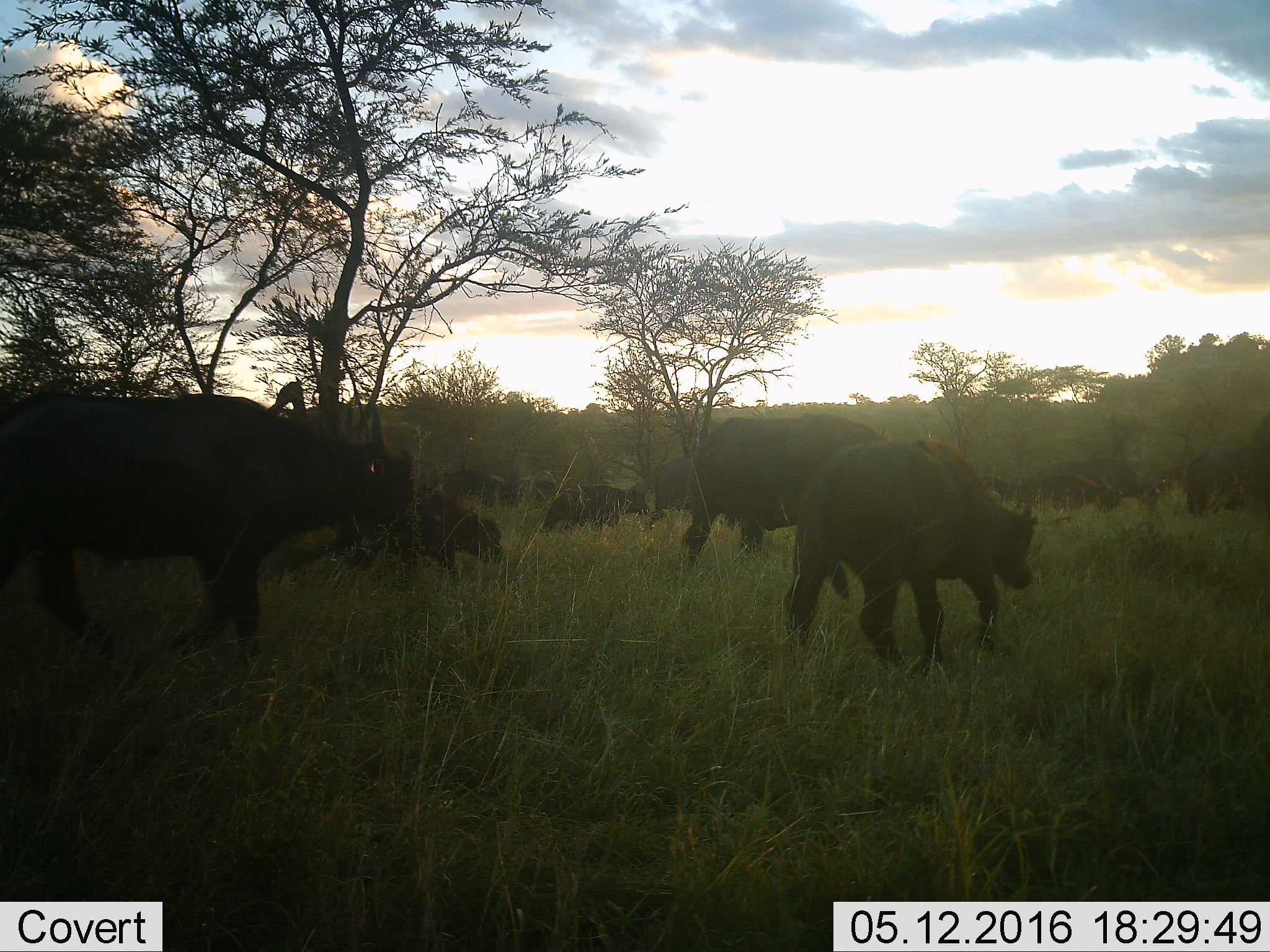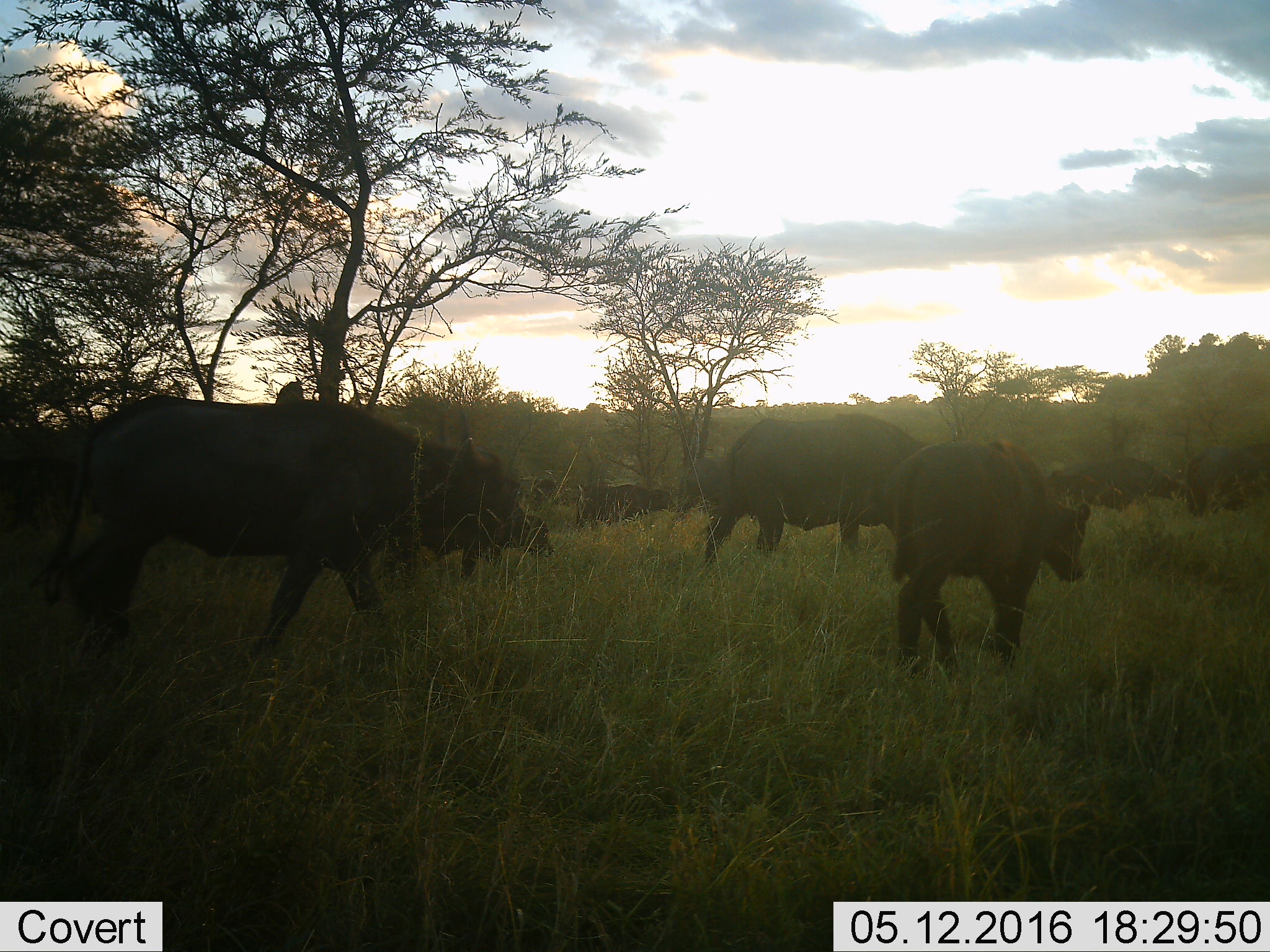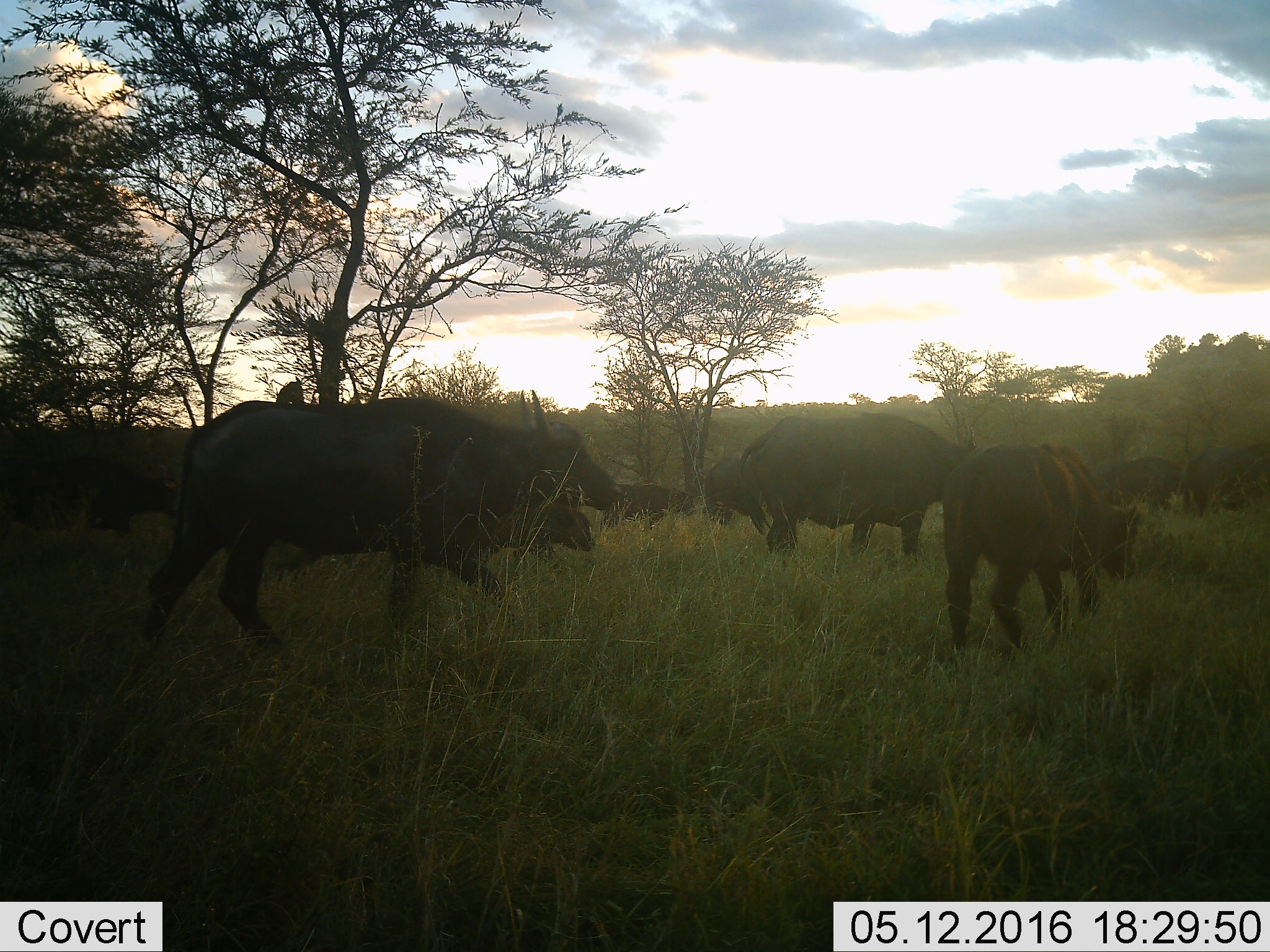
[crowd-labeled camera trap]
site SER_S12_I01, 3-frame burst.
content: unidentified animal